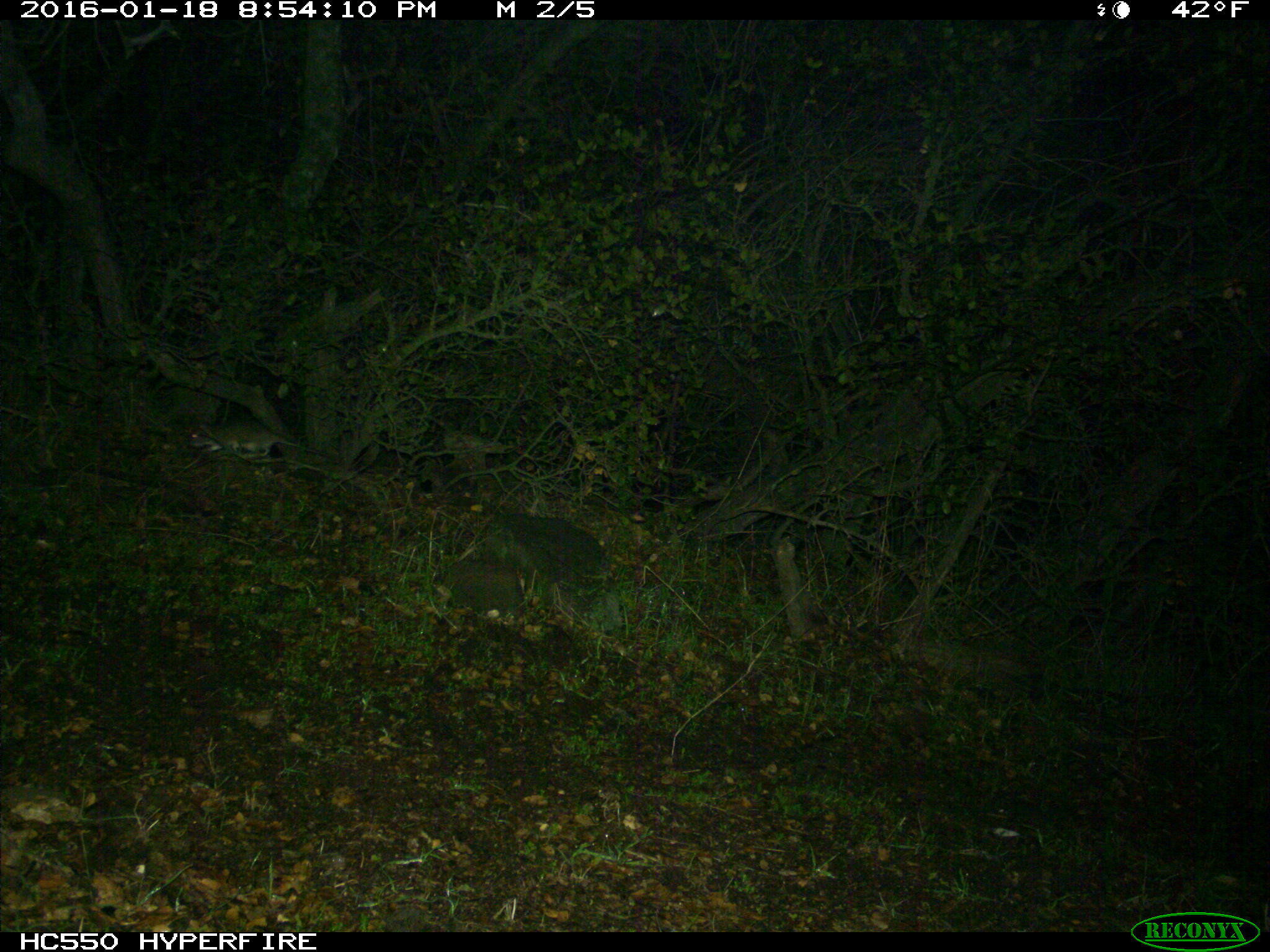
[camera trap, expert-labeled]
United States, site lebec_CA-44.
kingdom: Animalia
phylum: Chordata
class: Mammalia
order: Rodentia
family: Cricetidae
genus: Neotoma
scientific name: Neotoma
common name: pack rat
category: unidentified pack rat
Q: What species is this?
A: Unidentified pack rat (pack rat) (Neotoma).